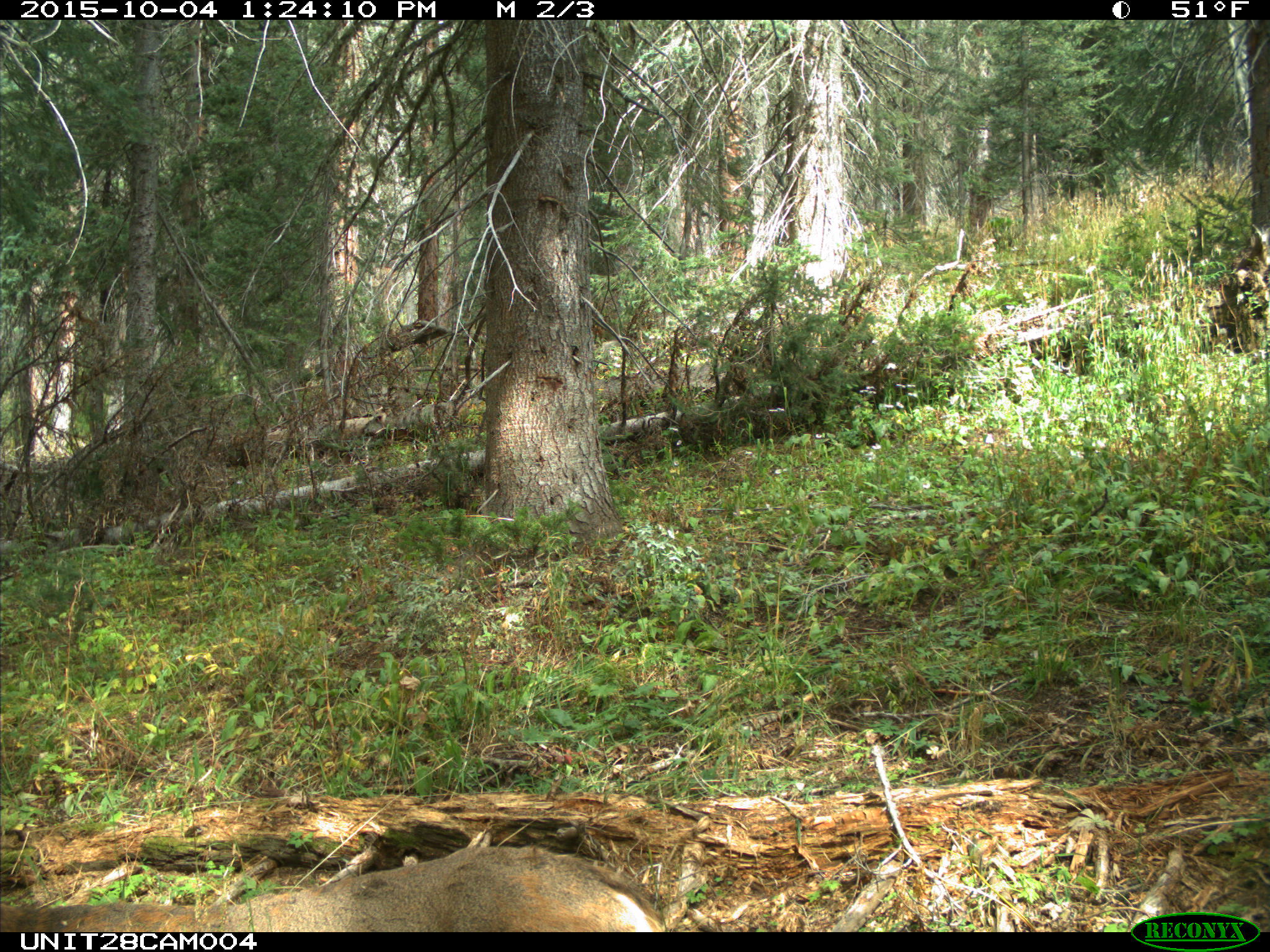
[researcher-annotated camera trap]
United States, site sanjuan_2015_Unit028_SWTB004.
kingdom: Animalia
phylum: Chordata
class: Mammalia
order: Artiodactyla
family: Cervidae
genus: Odocoileus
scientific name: Odocoileus hemionus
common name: mule deer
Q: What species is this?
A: Odocoileus hemionus (mule deer).